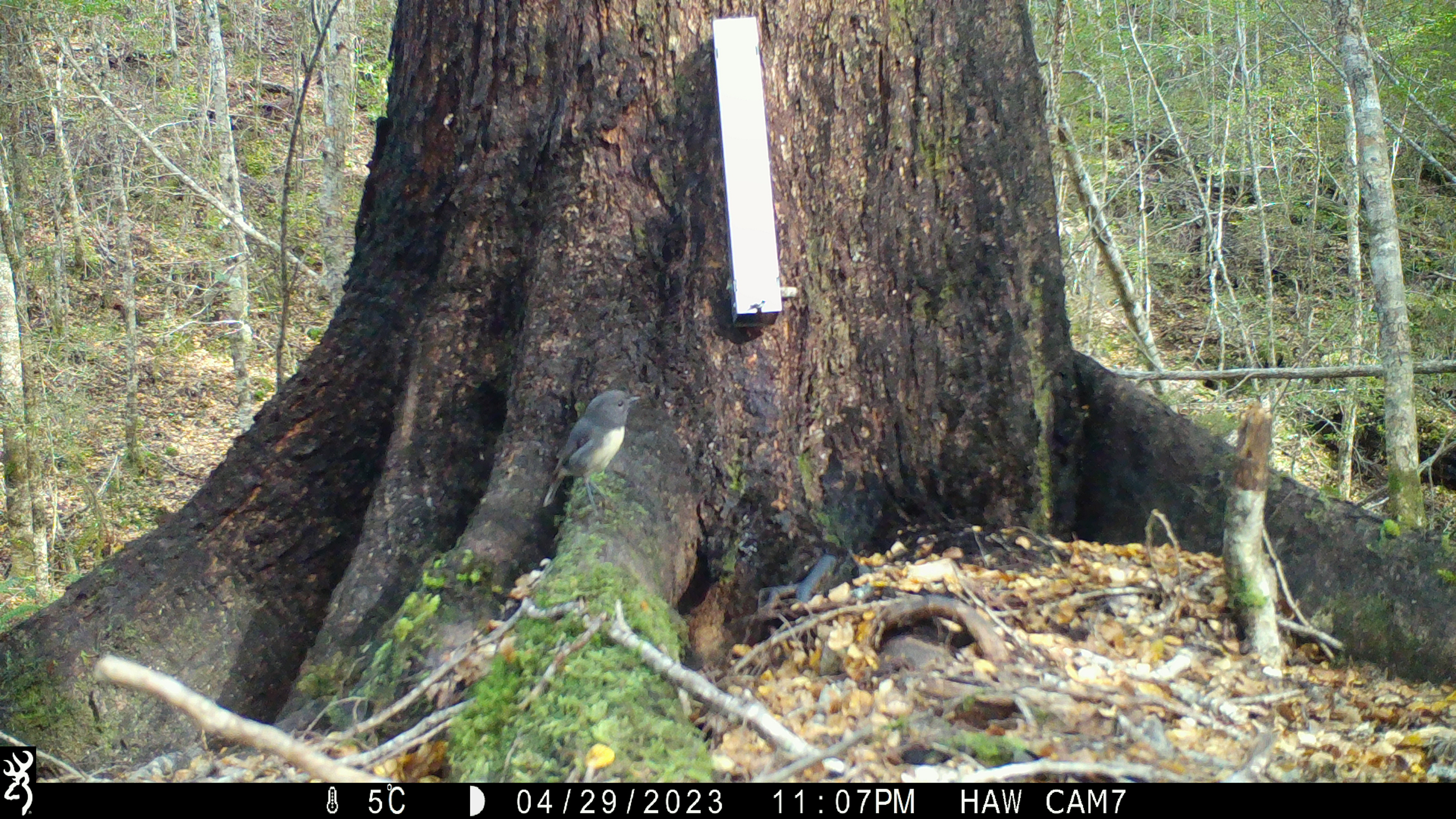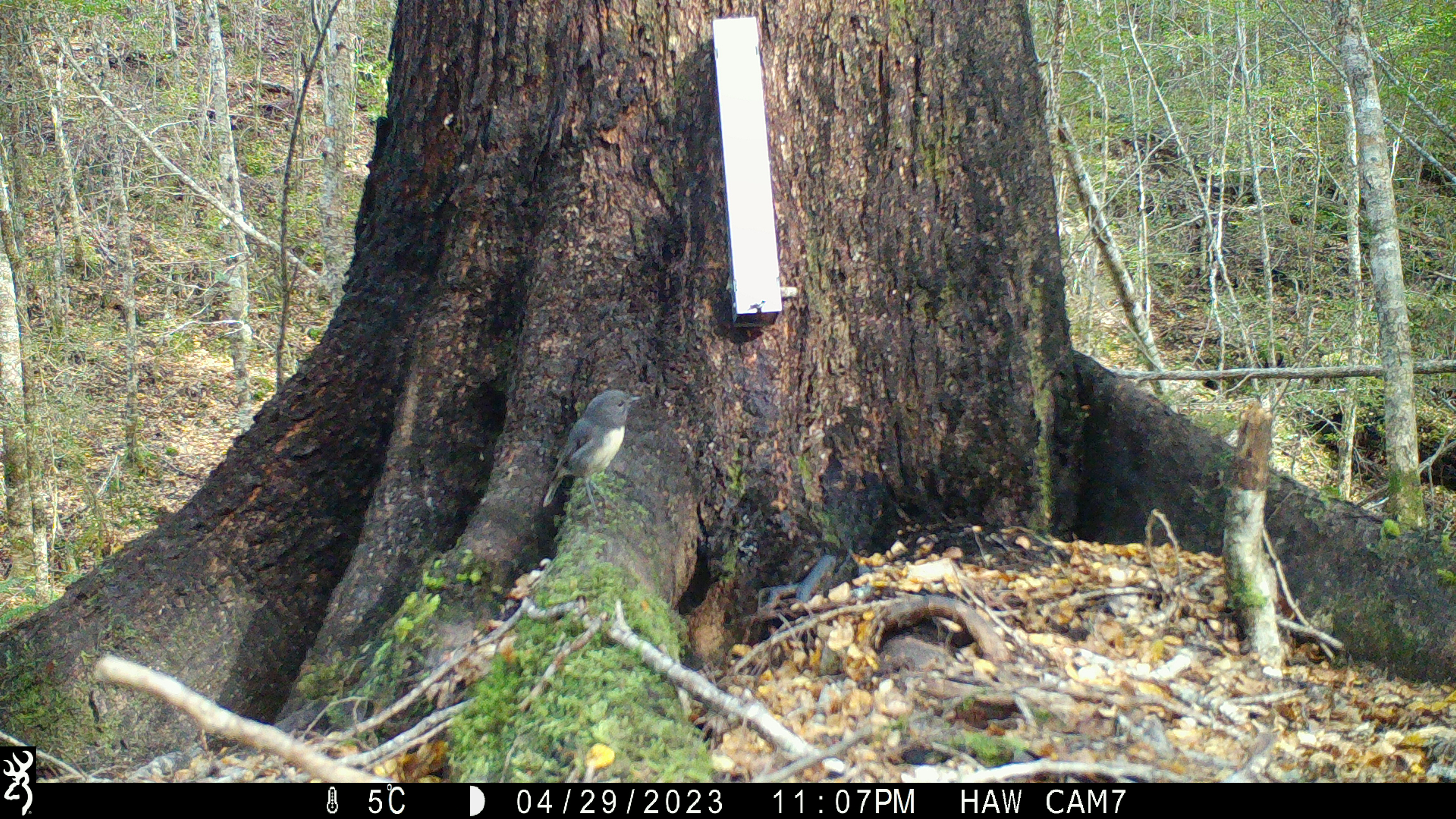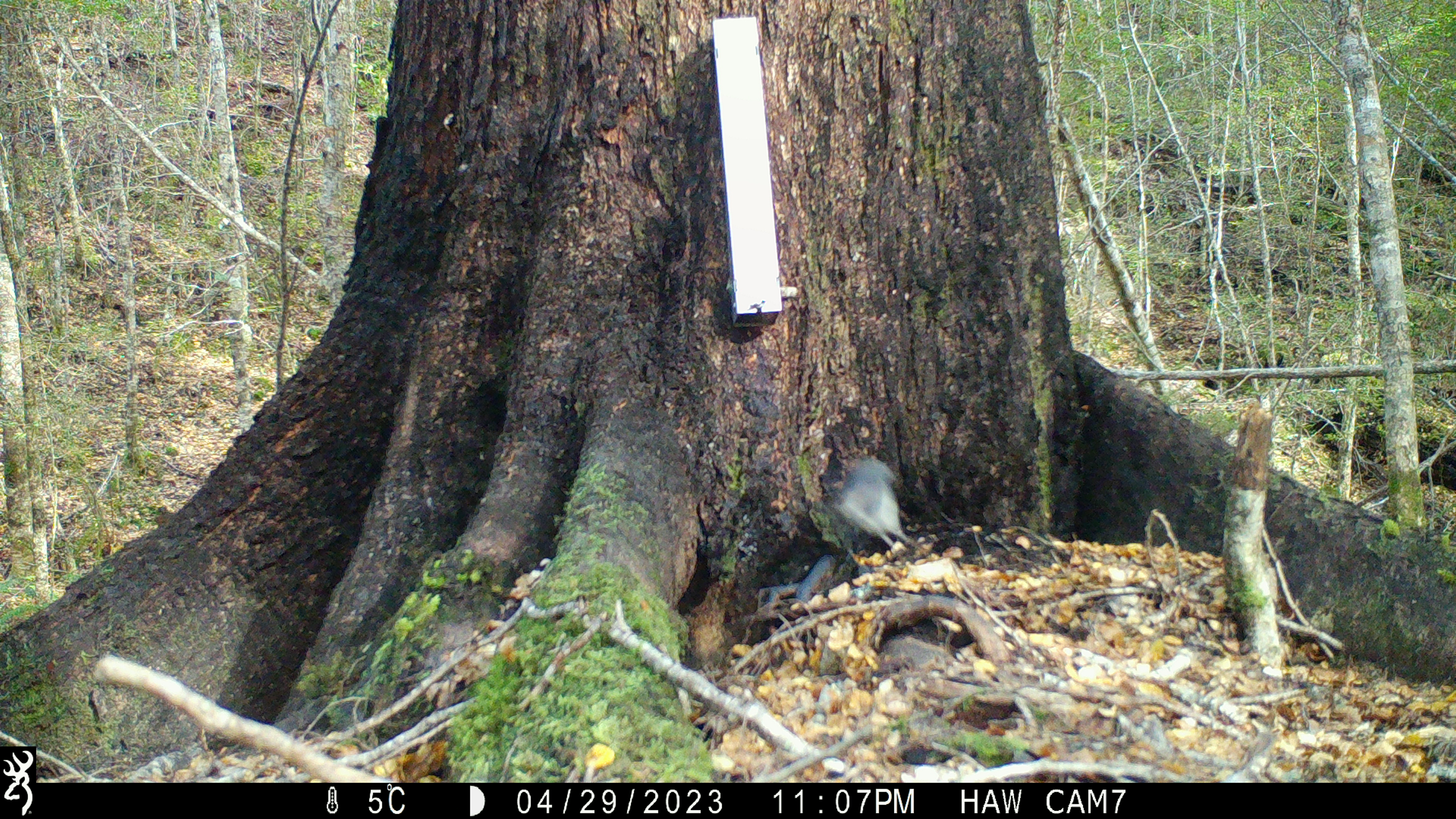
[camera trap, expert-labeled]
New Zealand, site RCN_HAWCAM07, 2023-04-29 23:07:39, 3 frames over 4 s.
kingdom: Animalia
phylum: Chordata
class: Aves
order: Passeriformes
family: Petroicidae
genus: Petroica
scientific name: Petroica australis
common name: new zealand robin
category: robin